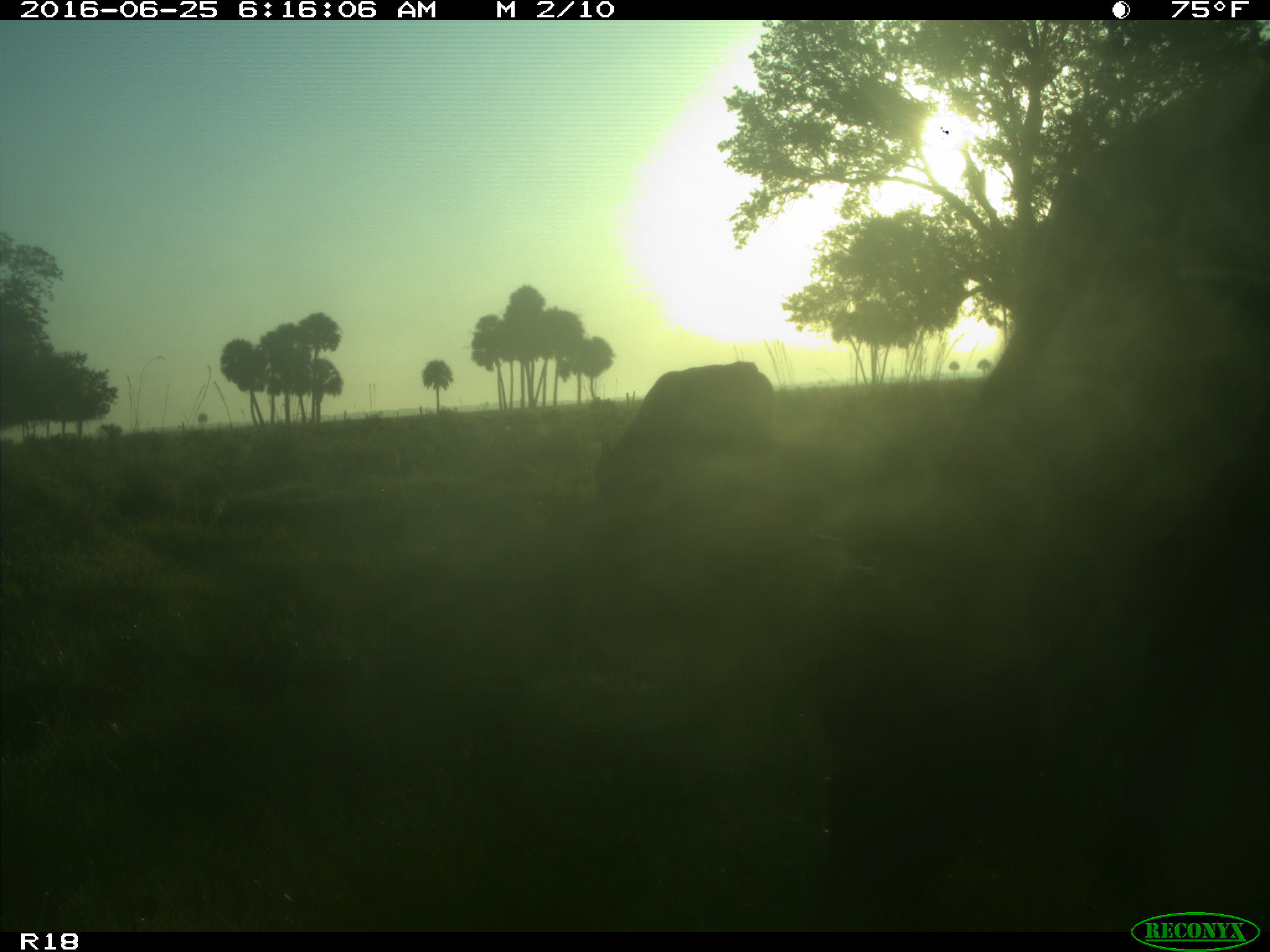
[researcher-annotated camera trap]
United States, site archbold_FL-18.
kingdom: Animalia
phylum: Chordata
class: Mammalia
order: Artiodactyla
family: Bovidae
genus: Bos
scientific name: Bos taurus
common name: domestic cow